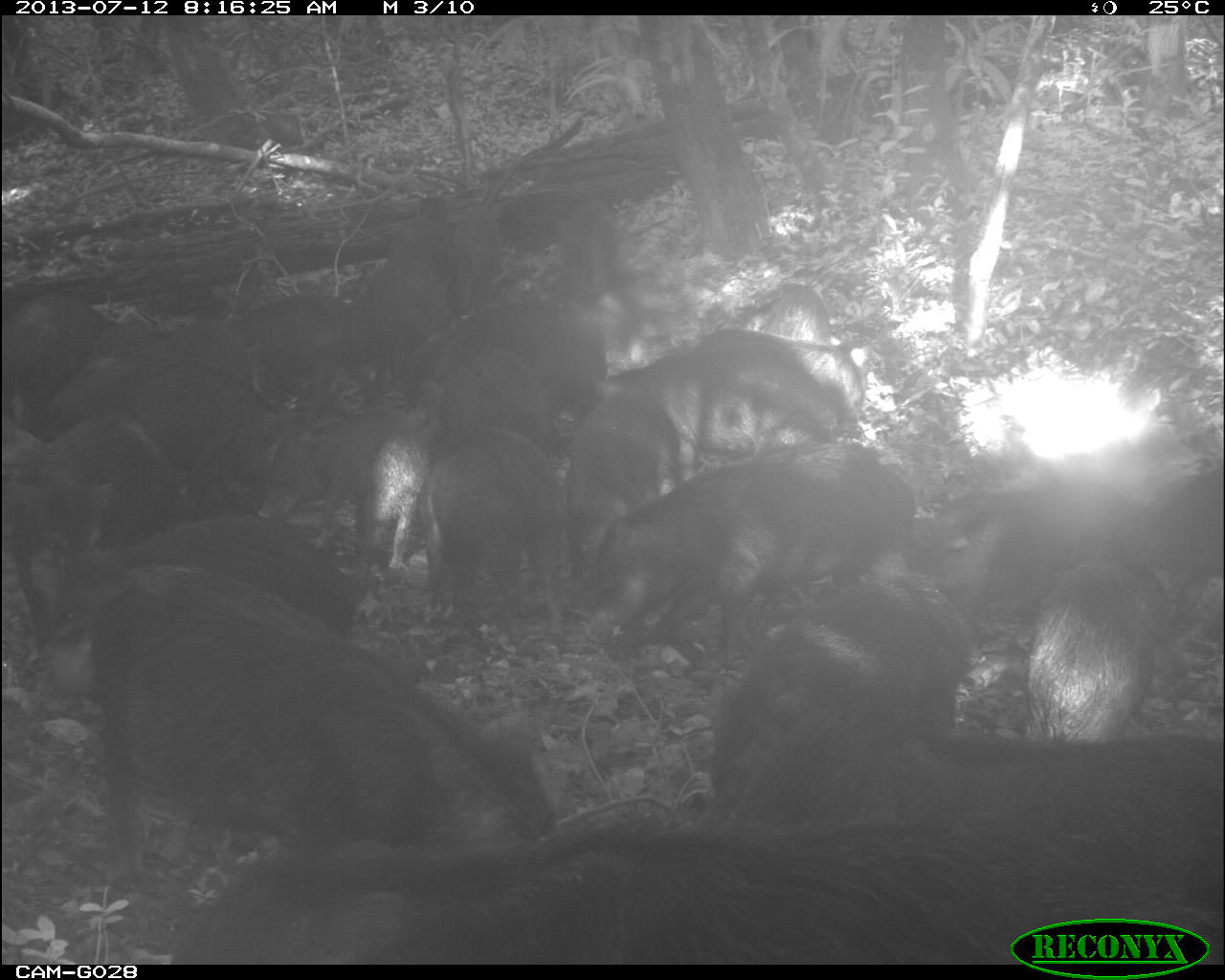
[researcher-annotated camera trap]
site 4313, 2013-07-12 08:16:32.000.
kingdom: Animalia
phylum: Chordata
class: Mammalia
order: Artiodactyla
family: Tayassuidae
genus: Tayassu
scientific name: Tayassu pecari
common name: white-lipped peccary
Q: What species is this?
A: Tayassu pecari (white-lipped peccary).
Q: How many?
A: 20.